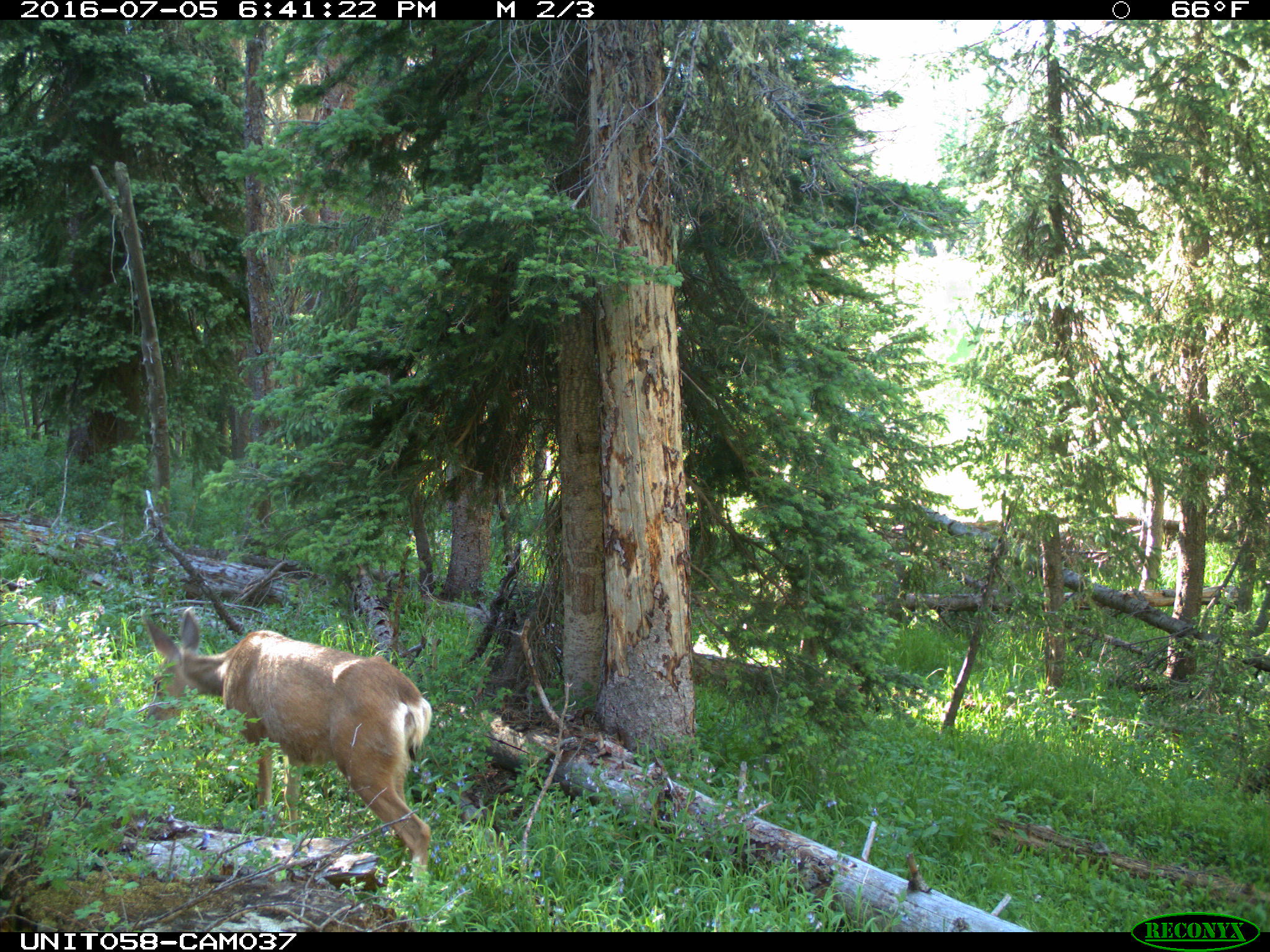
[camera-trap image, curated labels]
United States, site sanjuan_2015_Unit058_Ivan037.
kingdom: Animalia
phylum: Chordata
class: Mammalia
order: Artiodactyla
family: Cervidae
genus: Odocoileus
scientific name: Odocoileus hemionus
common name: mule deer